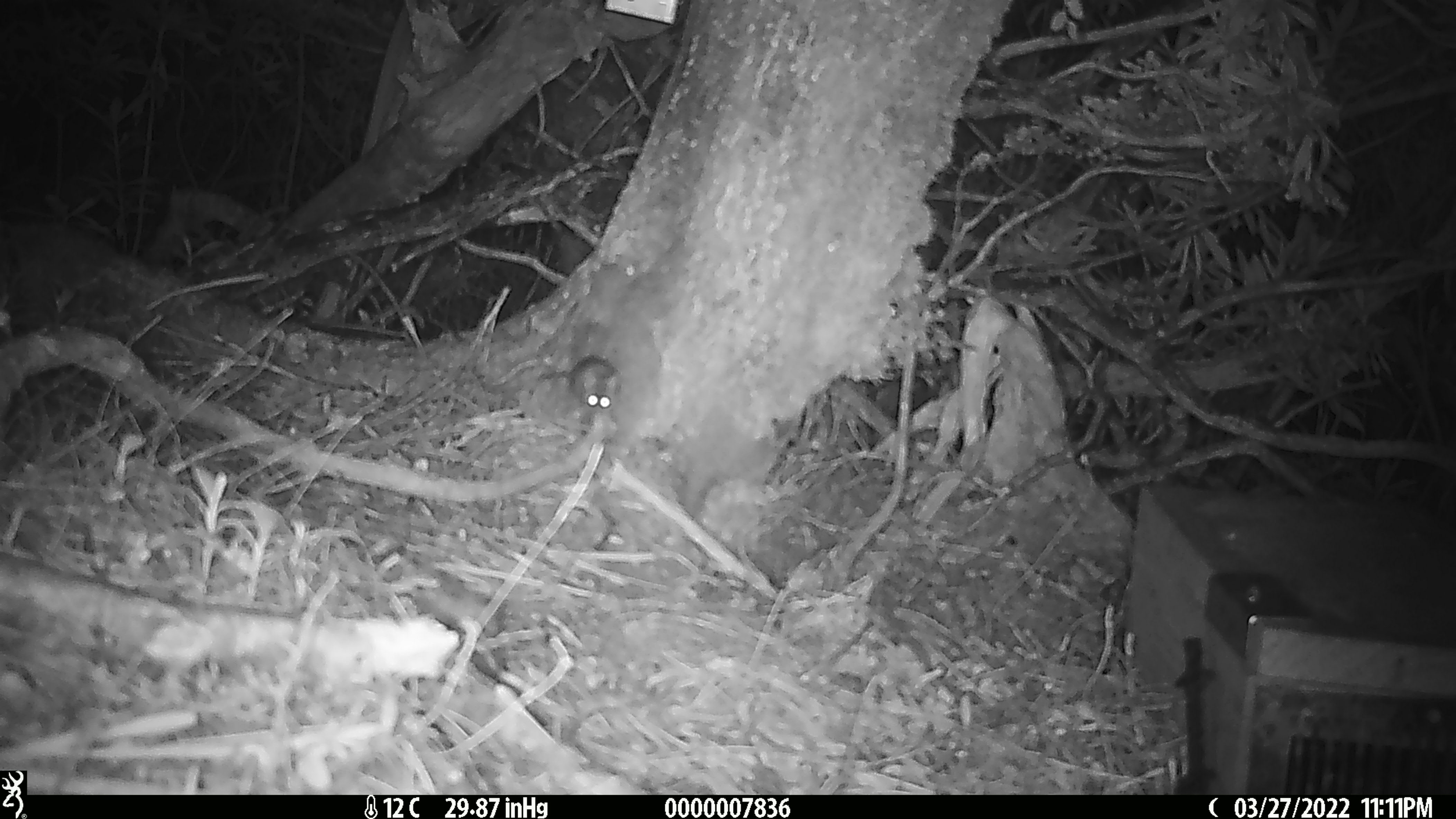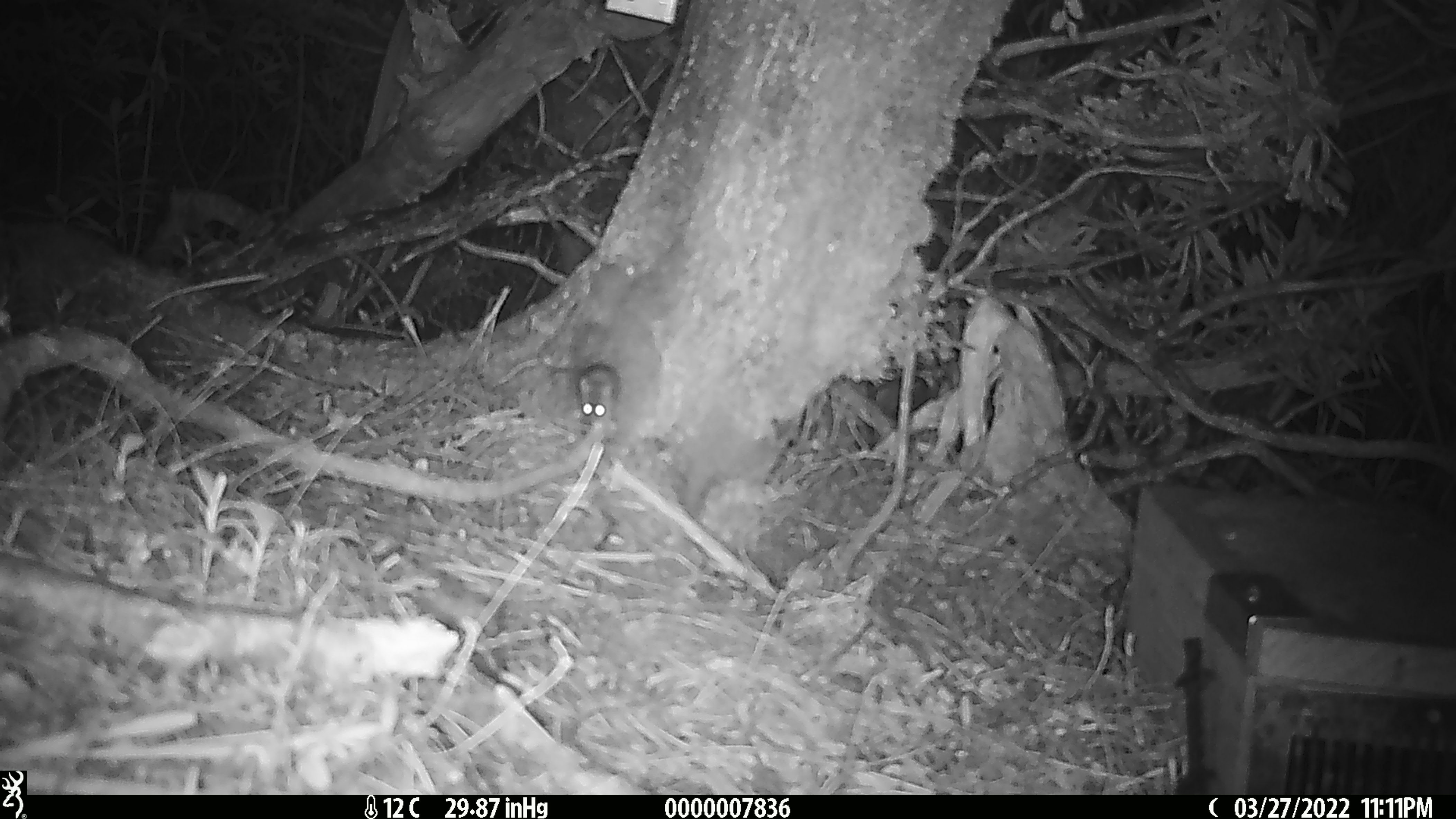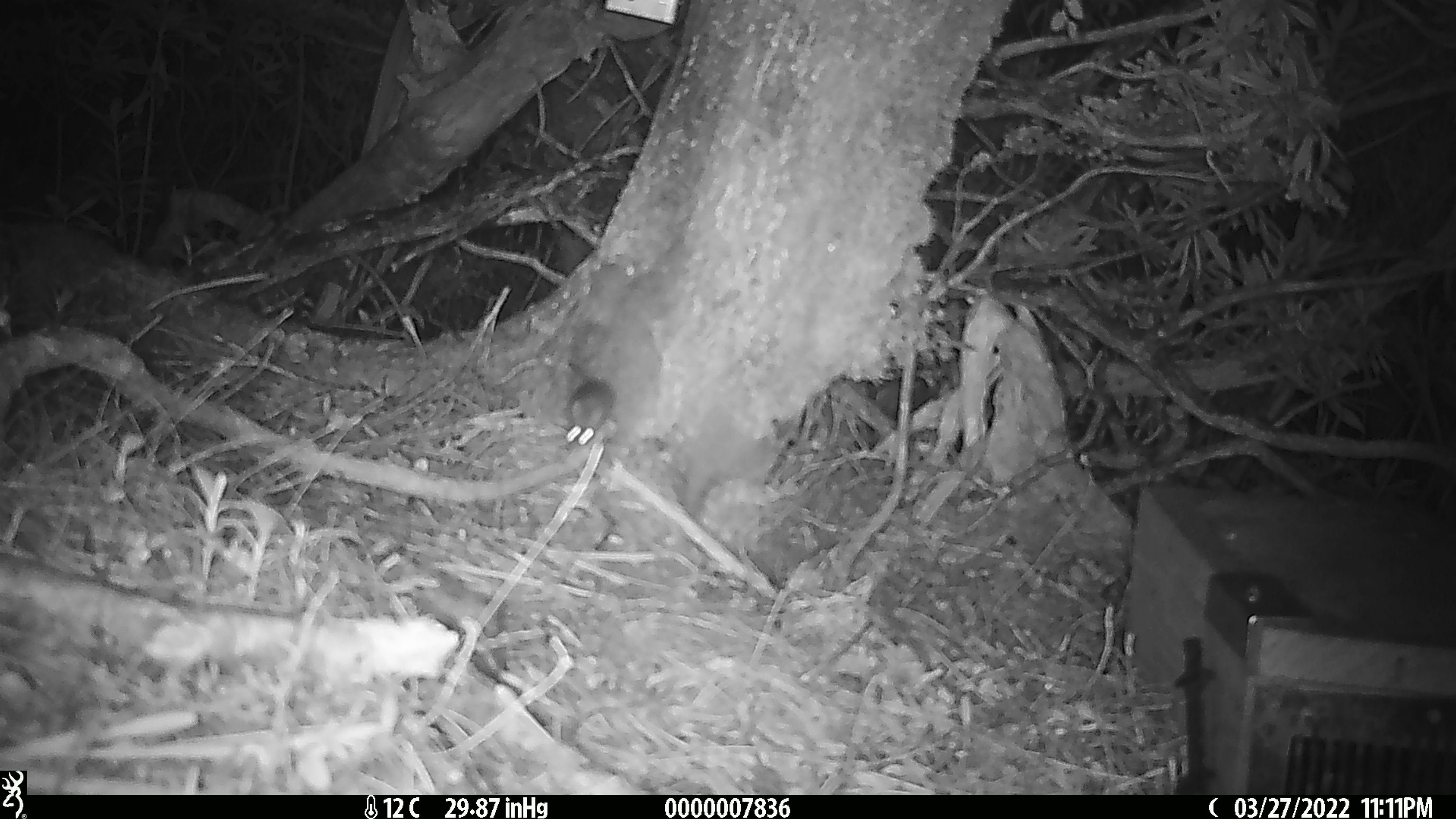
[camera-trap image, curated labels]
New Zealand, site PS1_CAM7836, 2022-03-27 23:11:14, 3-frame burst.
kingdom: Animalia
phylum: Chordata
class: Mammalia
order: Rodentia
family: Muridae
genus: Mus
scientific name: Mus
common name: mouse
Mouse (Mus).